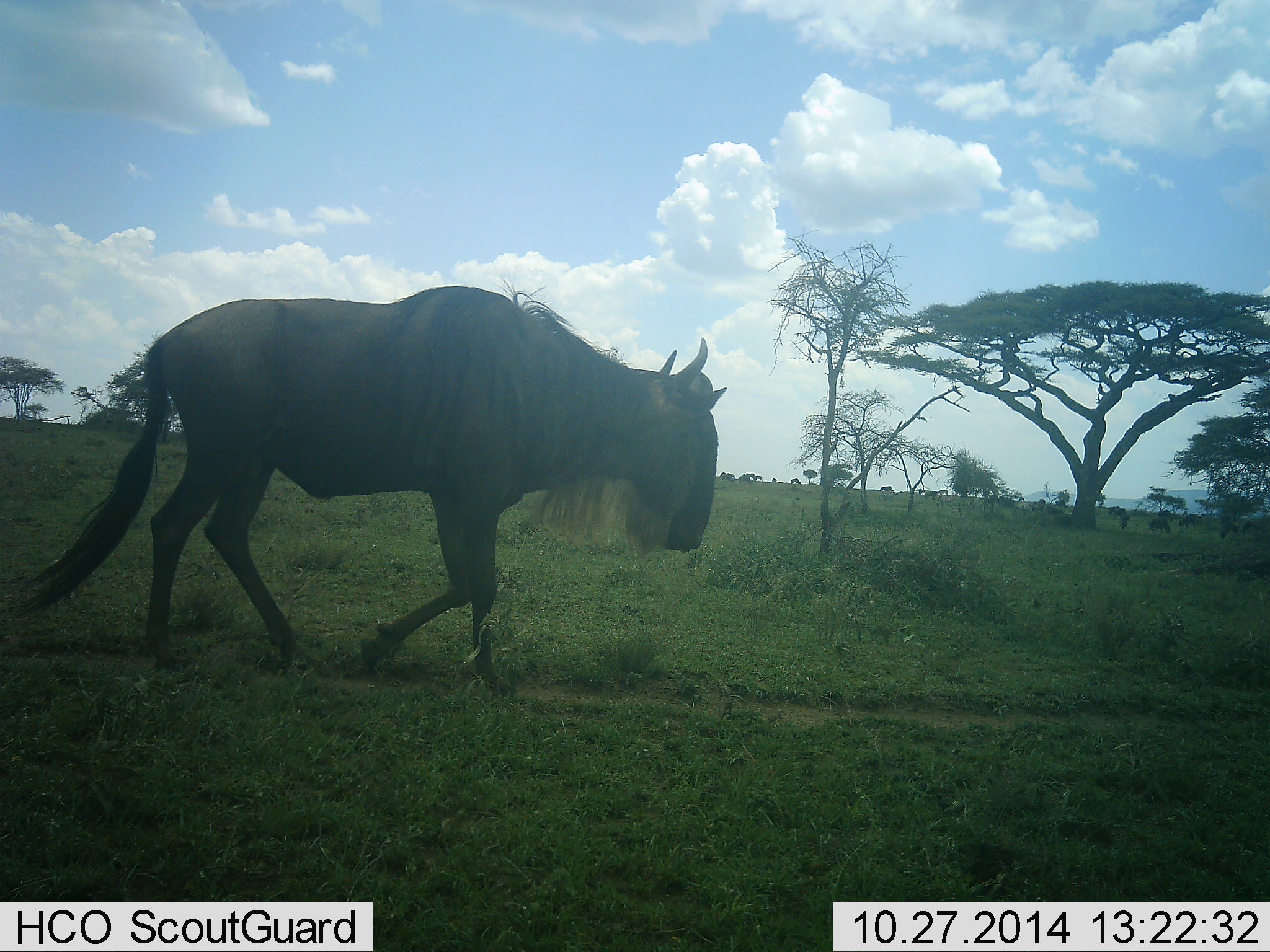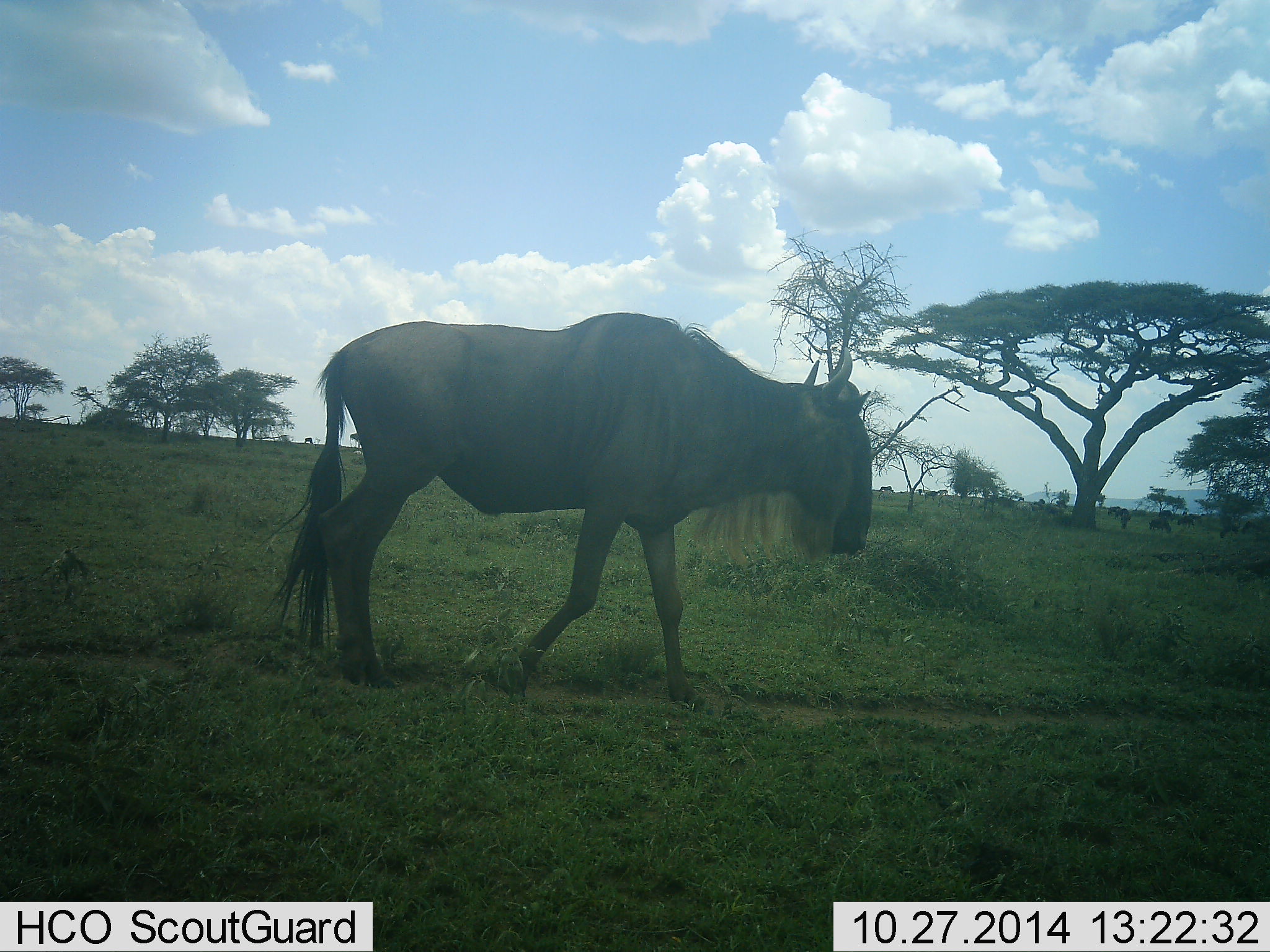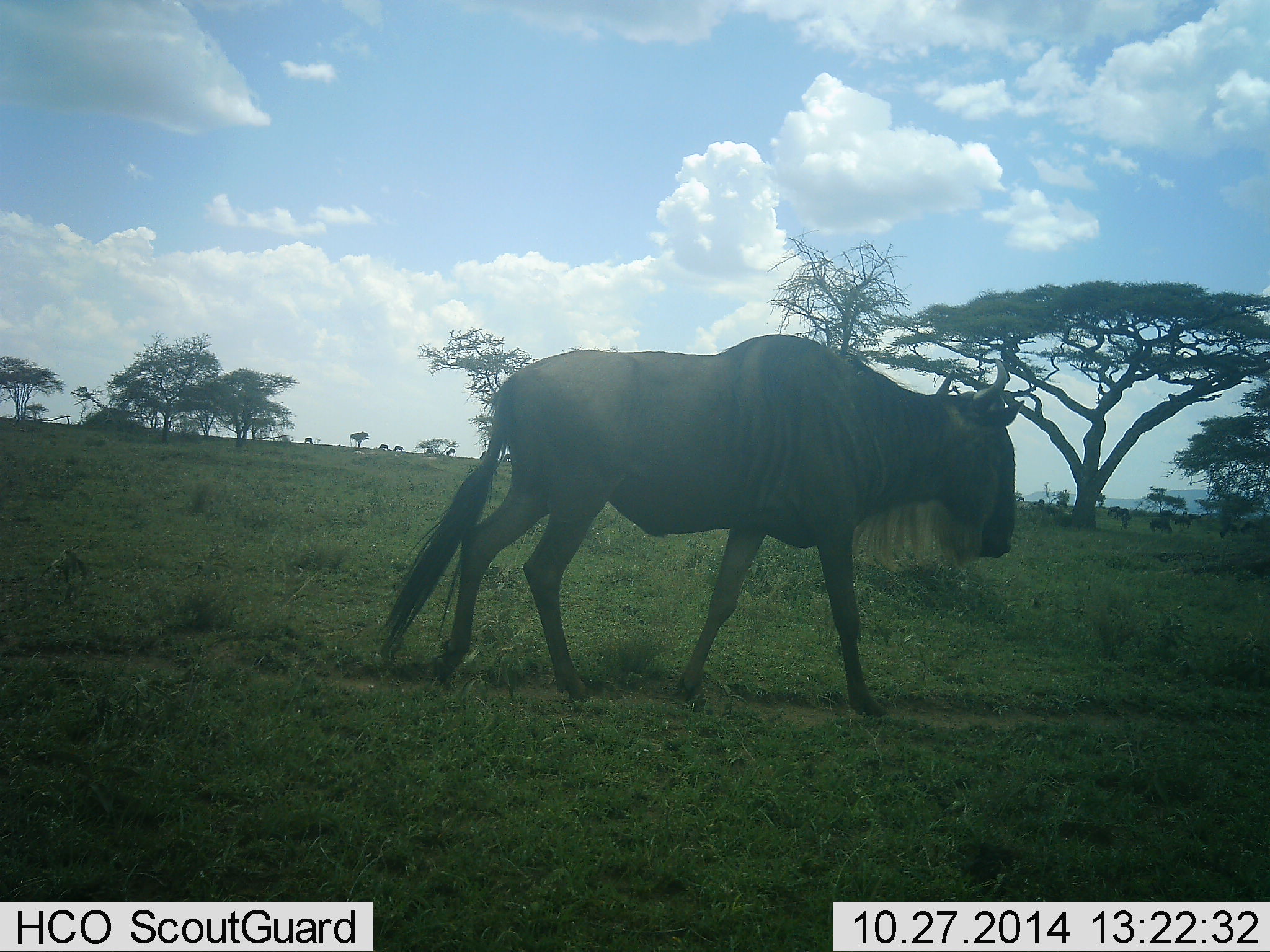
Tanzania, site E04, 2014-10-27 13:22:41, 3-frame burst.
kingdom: Animalia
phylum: Chordata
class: Mammalia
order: Artiodactyla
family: Bovidae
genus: Connochaetes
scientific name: Connochaetes taurinus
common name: blue wildebeest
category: wildebeest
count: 1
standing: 10%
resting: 0%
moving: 100%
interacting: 0%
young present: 0%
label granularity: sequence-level